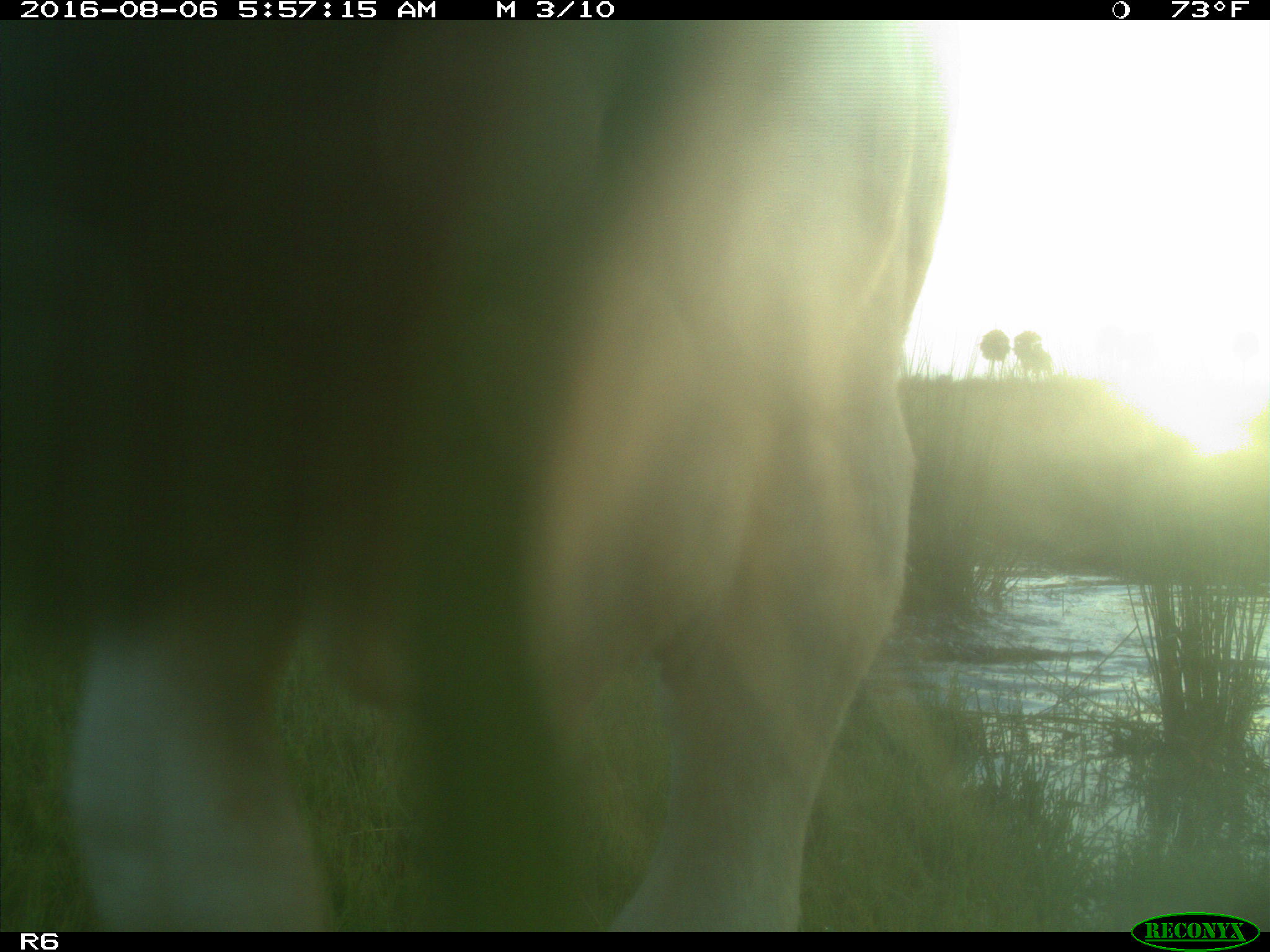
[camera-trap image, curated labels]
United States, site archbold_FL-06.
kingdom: Animalia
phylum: Chordata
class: Mammalia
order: Artiodactyla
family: Bovidae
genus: Bos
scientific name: Bos taurus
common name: domestic cow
Bos taurus (domestic cow).